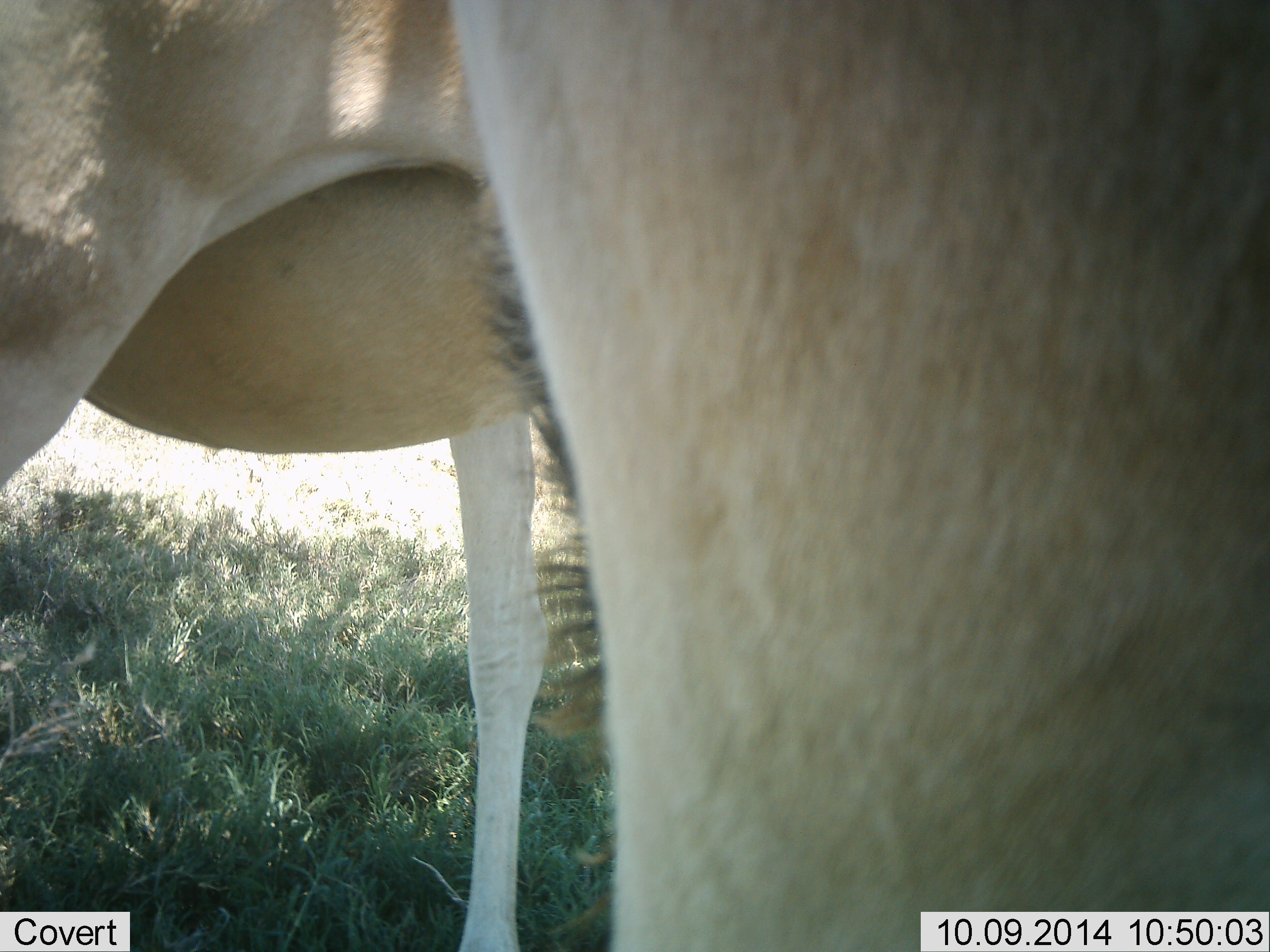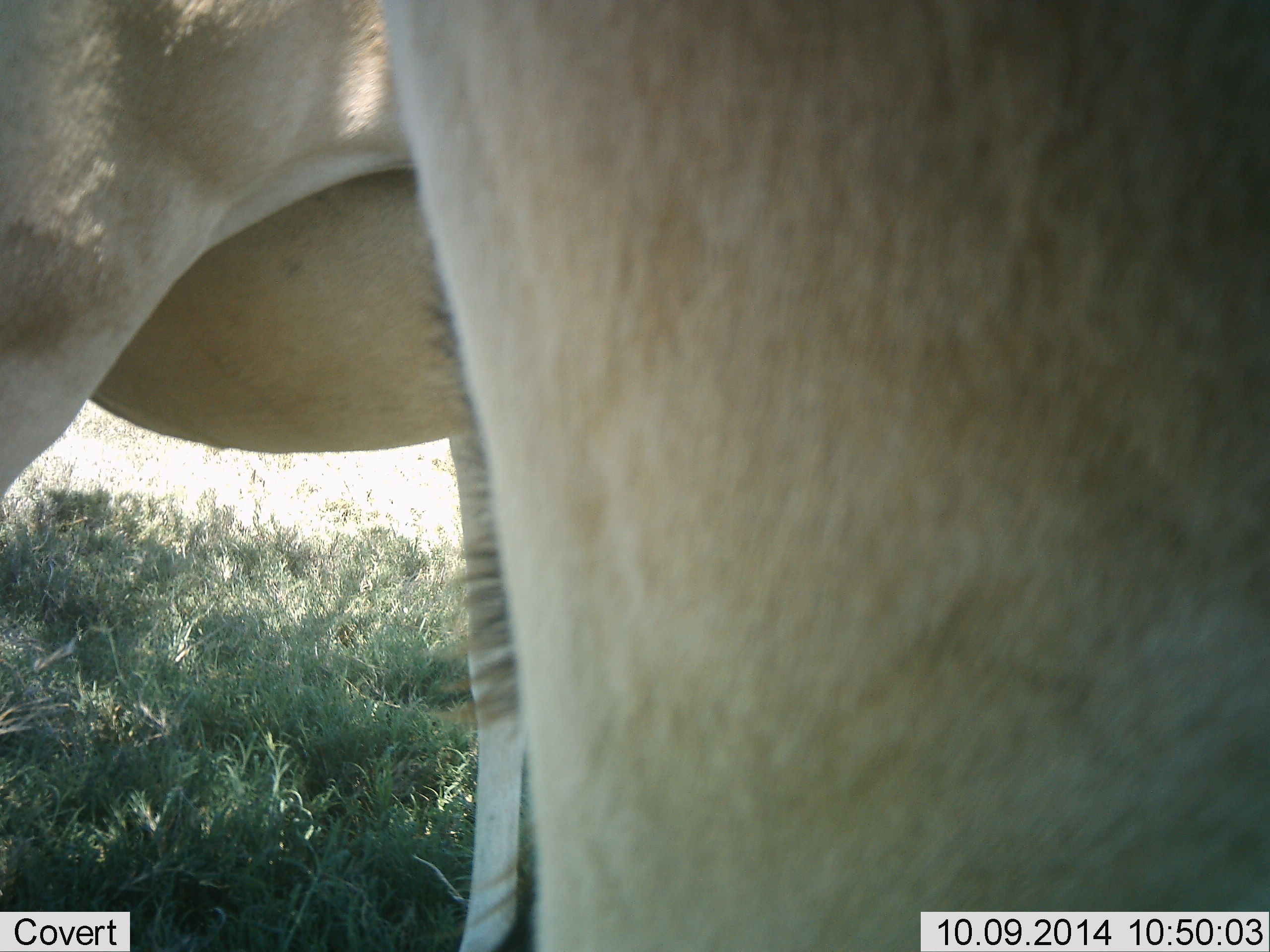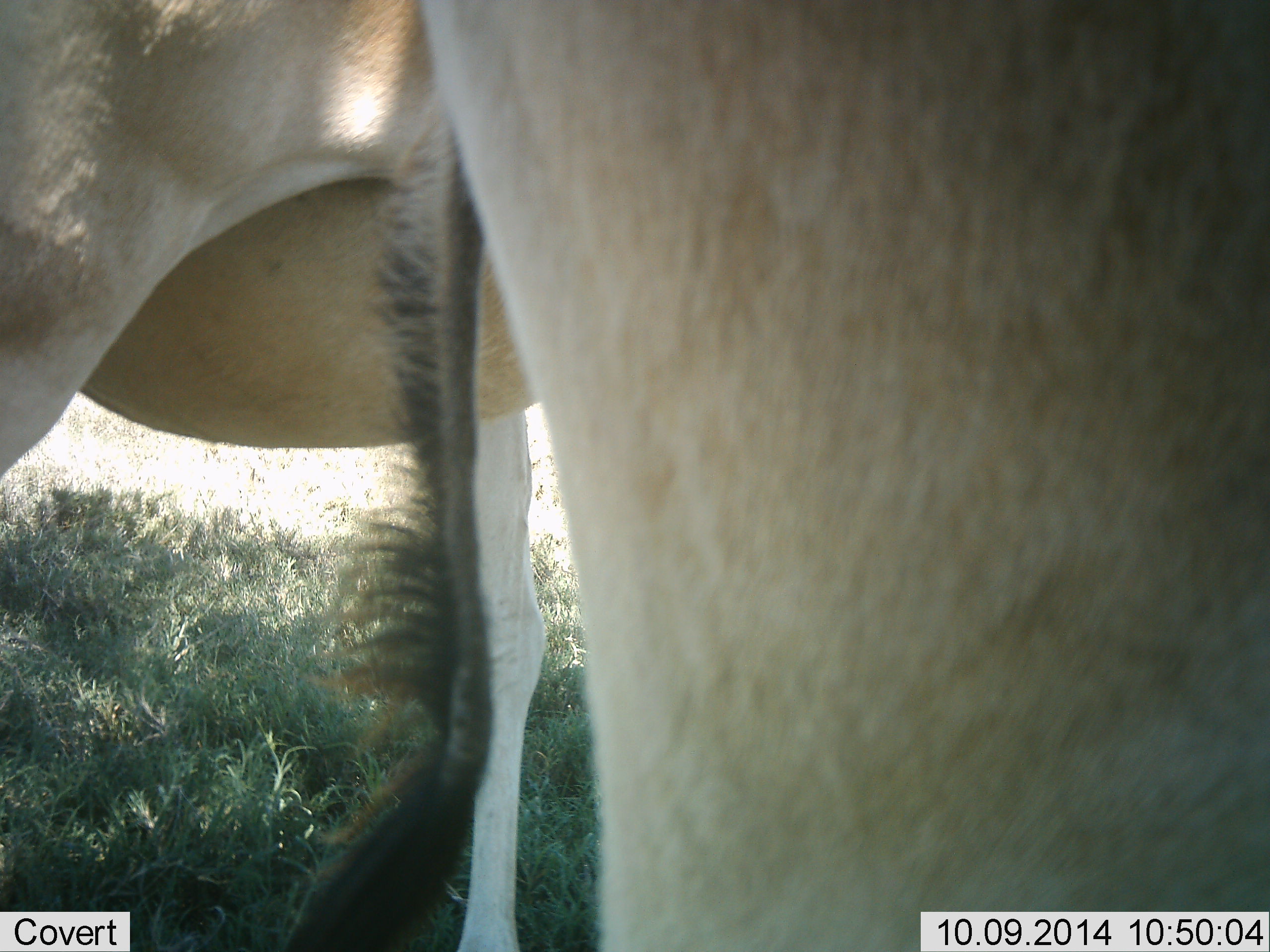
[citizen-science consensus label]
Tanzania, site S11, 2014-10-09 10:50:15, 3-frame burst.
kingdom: Animalia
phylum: Chordata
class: Mammalia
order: Artiodactyla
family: Bovidae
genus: Alcelaphus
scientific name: Alcelaphus buselaphus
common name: hartebeest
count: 2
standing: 100%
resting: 0%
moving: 0%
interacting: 10%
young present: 10%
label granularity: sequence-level